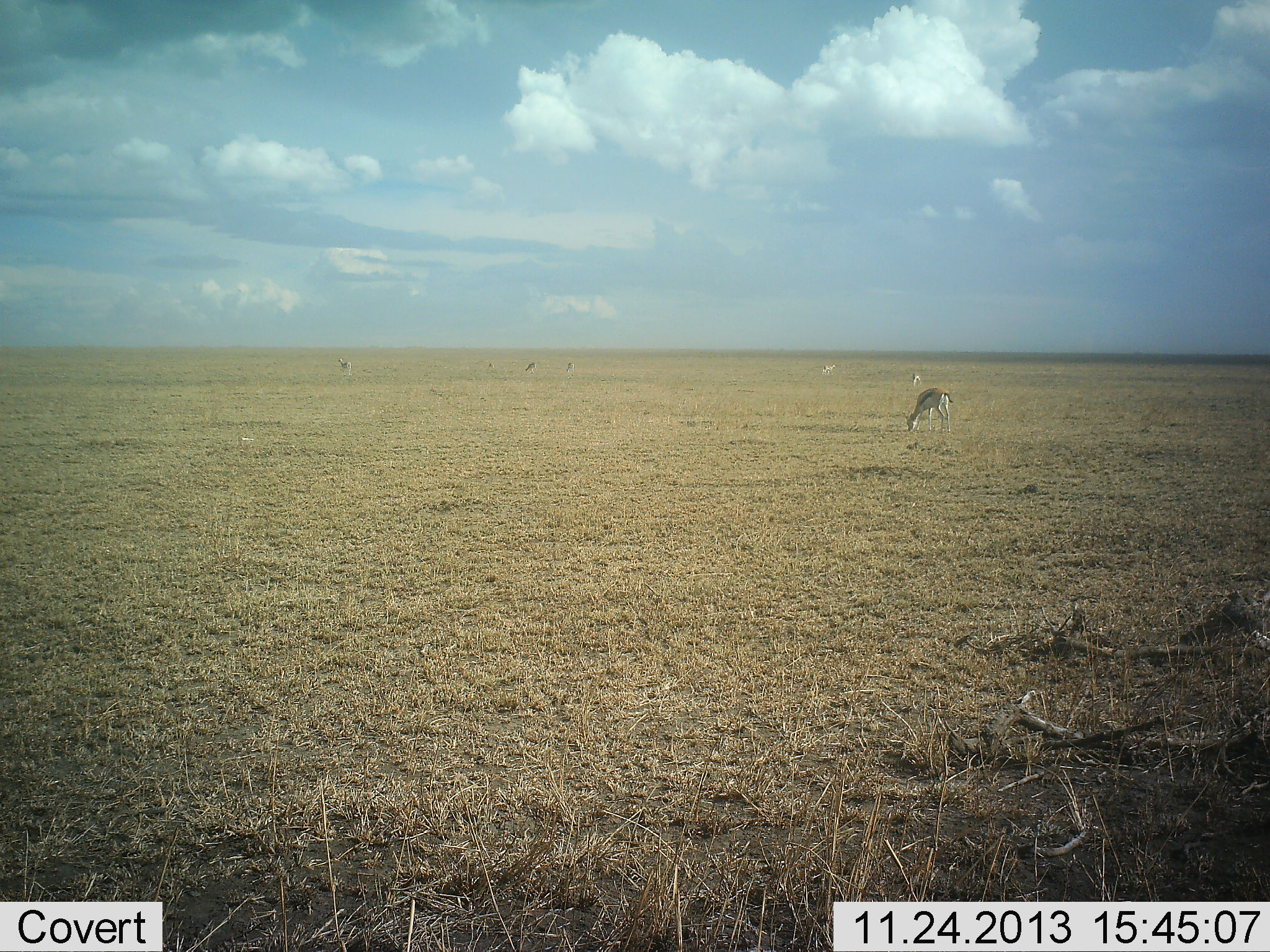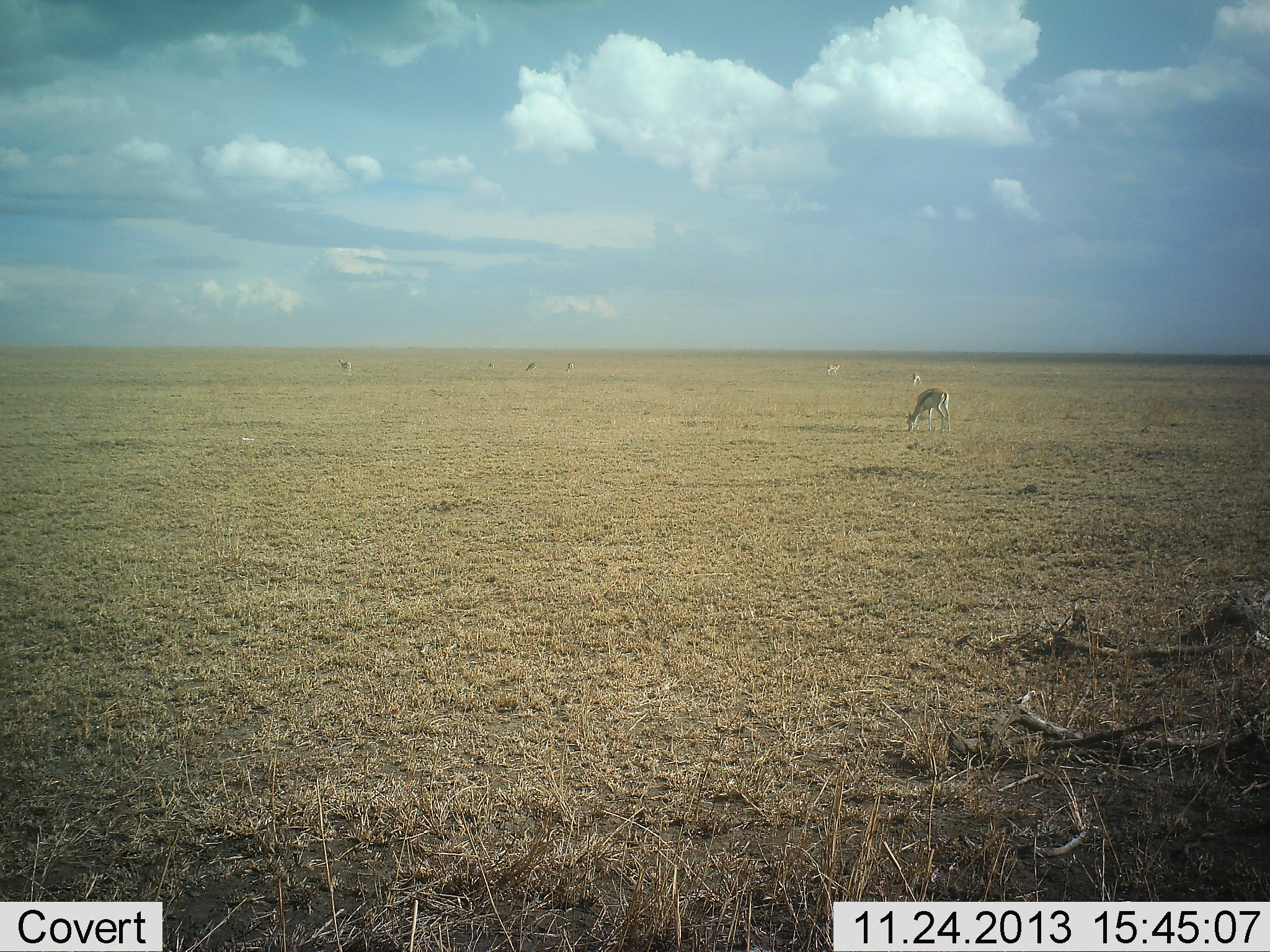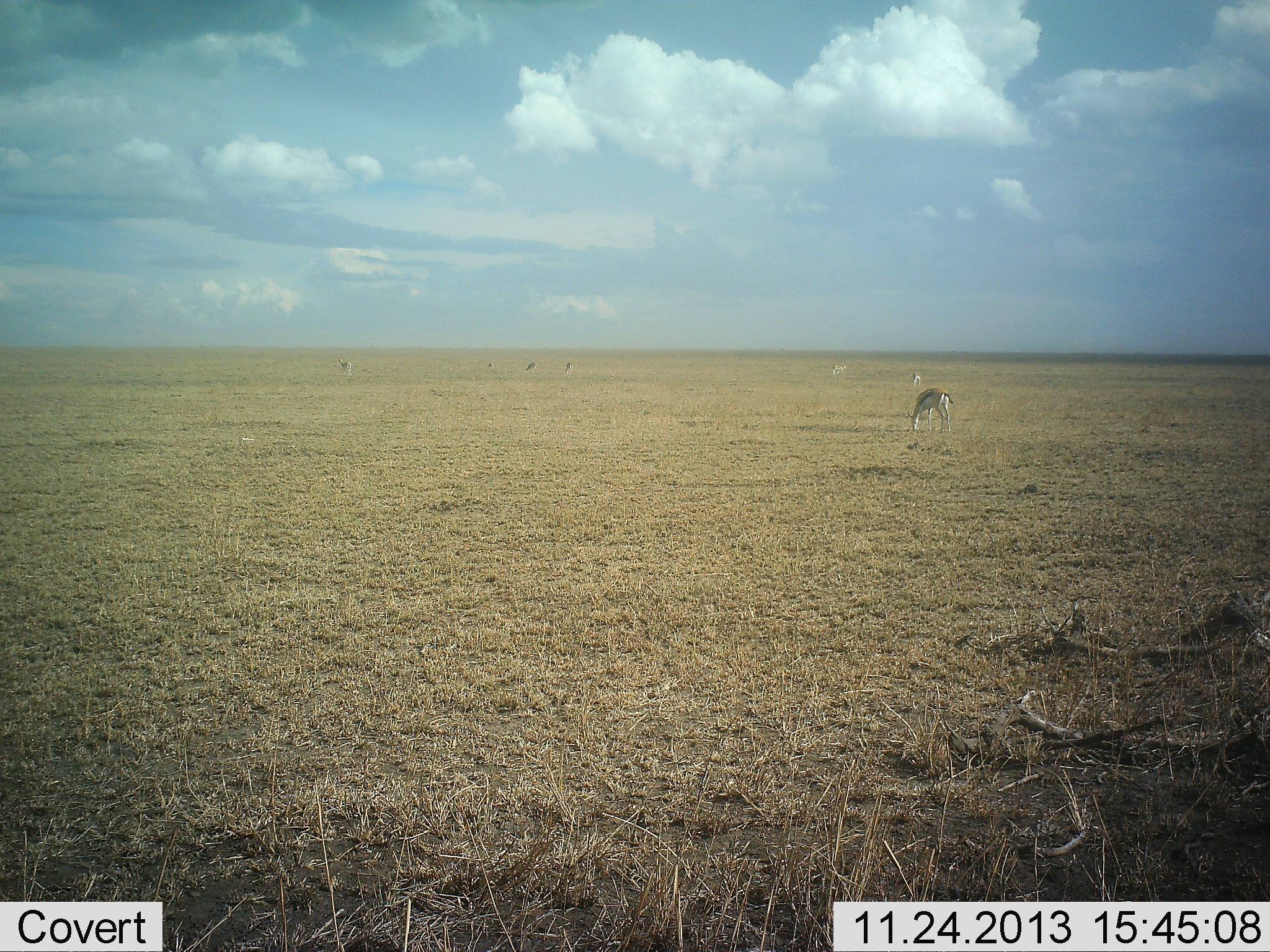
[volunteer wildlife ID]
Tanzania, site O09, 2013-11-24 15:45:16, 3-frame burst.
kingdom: Animalia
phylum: Chordata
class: Mammalia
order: Artiodactyla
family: Bovidae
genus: Eudorcas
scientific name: Eudorcas thomsonii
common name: thomson's gazelle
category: gazellethomsons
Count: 7.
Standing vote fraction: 29%.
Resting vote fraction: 0%.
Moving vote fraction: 15%.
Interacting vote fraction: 0%.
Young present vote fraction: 0%.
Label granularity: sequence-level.